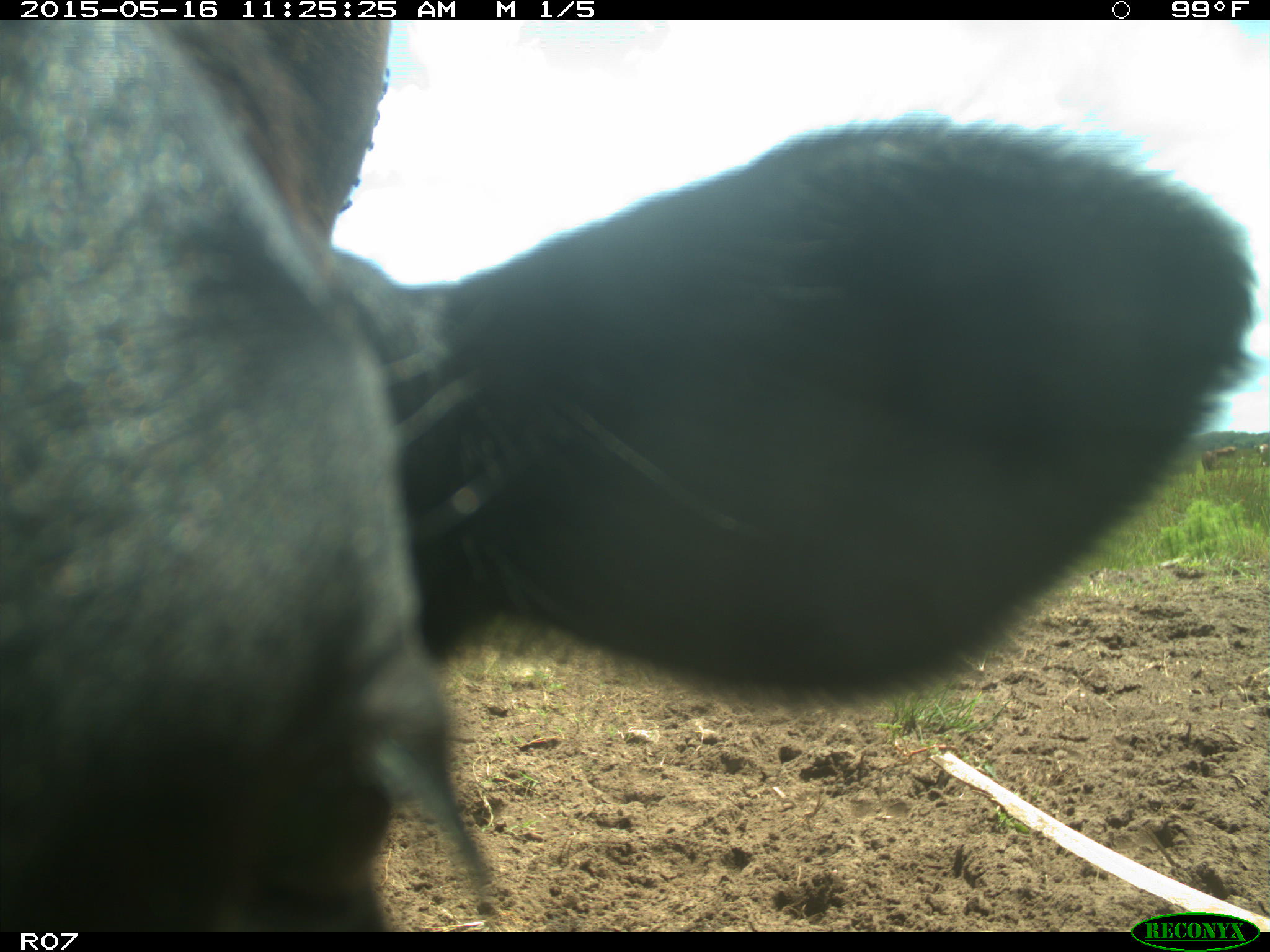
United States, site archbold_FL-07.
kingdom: Animalia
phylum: Chordata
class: Mammalia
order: Artiodactyla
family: Bovidae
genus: Bos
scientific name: Bos taurus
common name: domestic cow